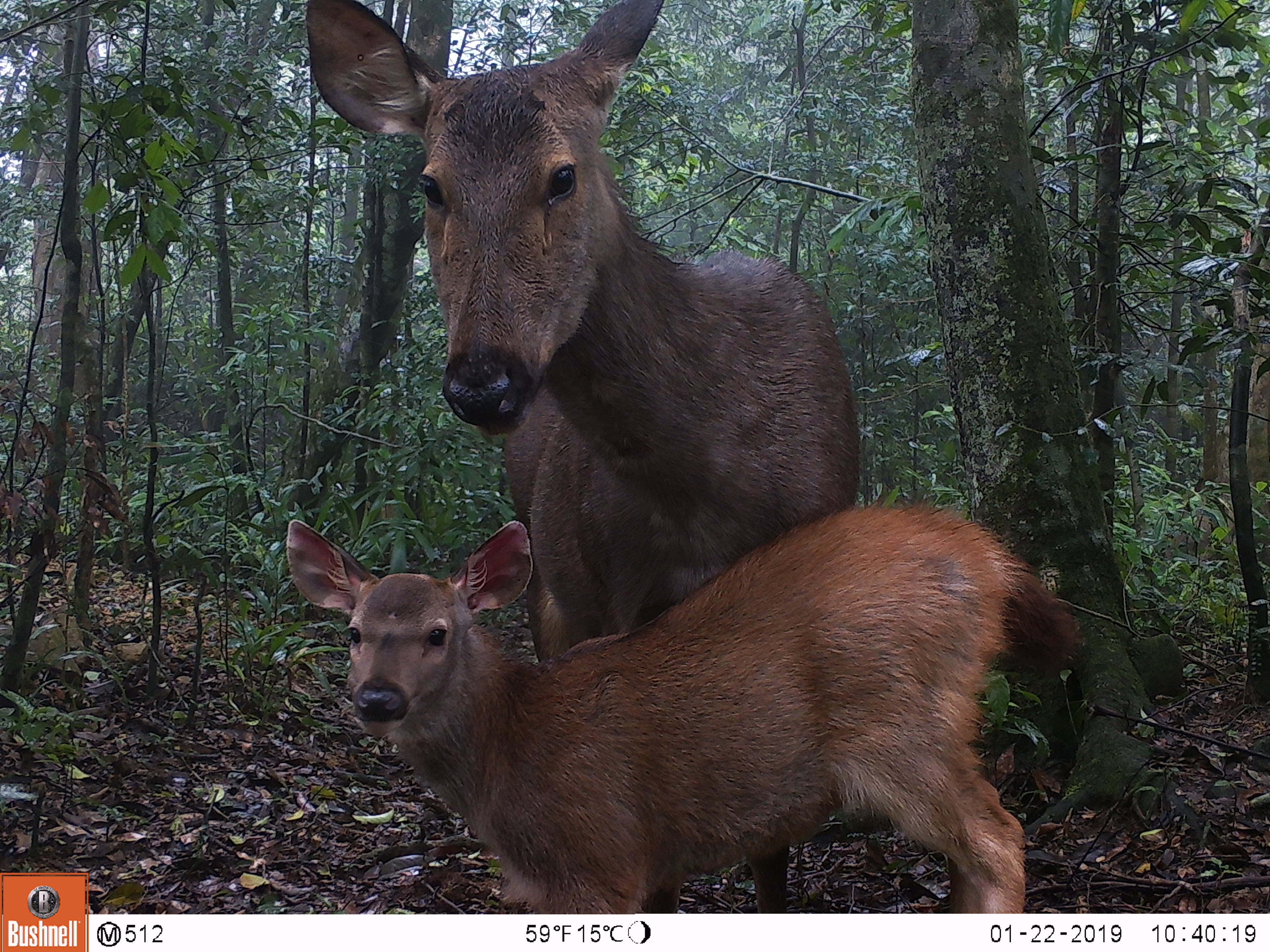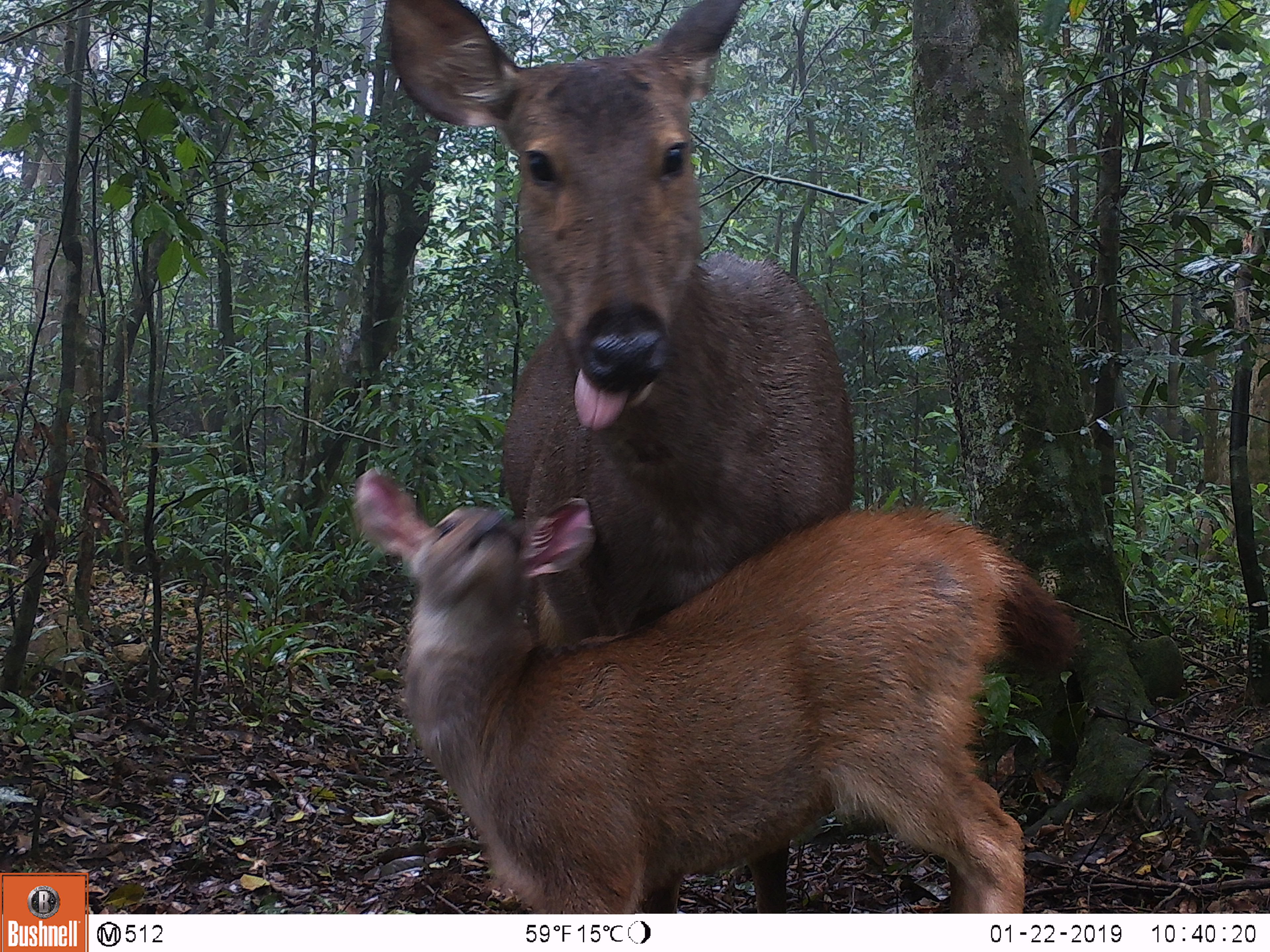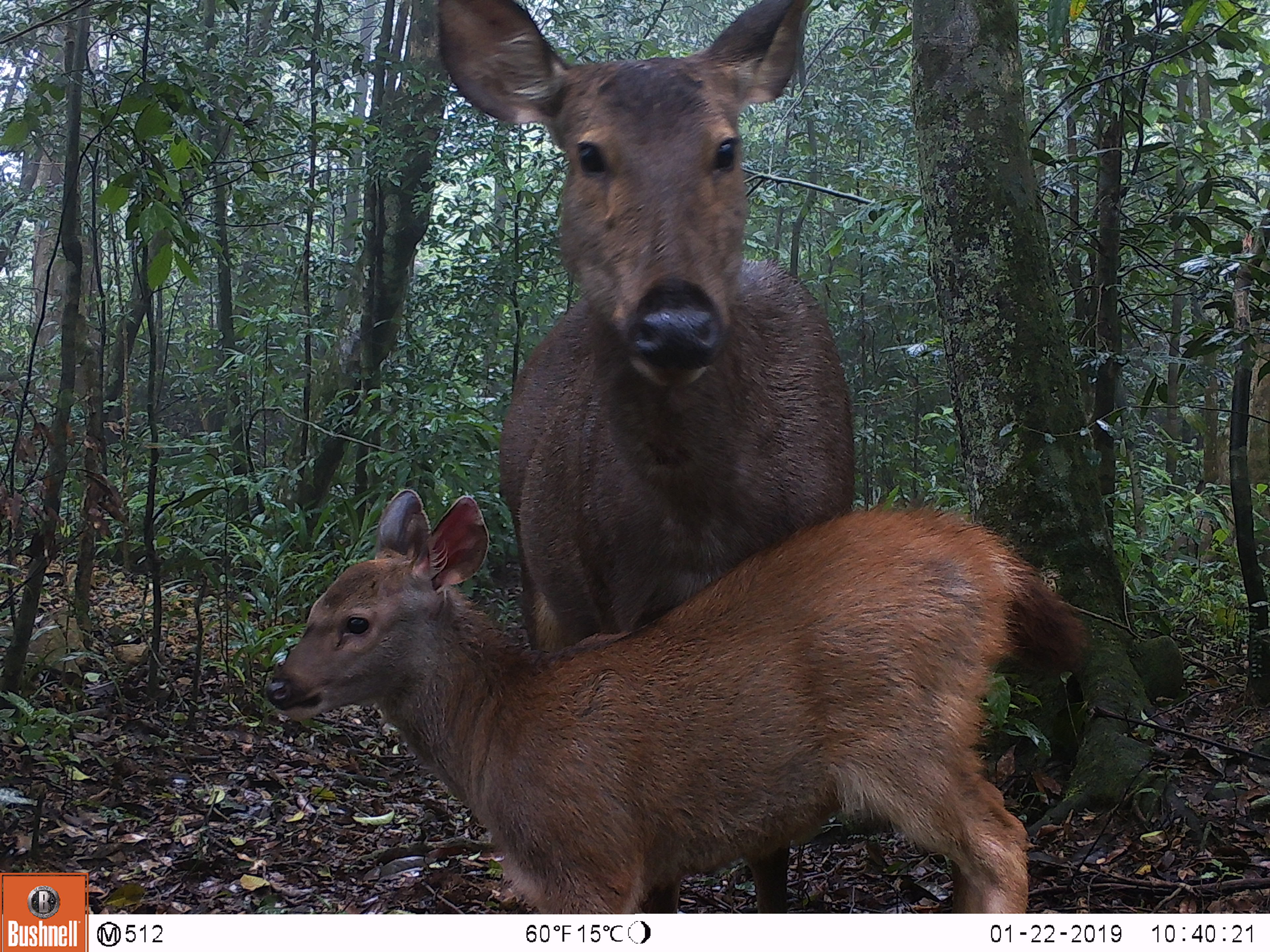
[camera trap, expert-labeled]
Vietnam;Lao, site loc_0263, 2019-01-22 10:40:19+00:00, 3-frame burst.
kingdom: Animalia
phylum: Chordata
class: Mammalia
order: Artiodactyla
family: Cervidae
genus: Rusa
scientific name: Rusa unicolor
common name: sambar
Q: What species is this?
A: Sambar (Rusa unicolor).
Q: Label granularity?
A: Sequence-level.